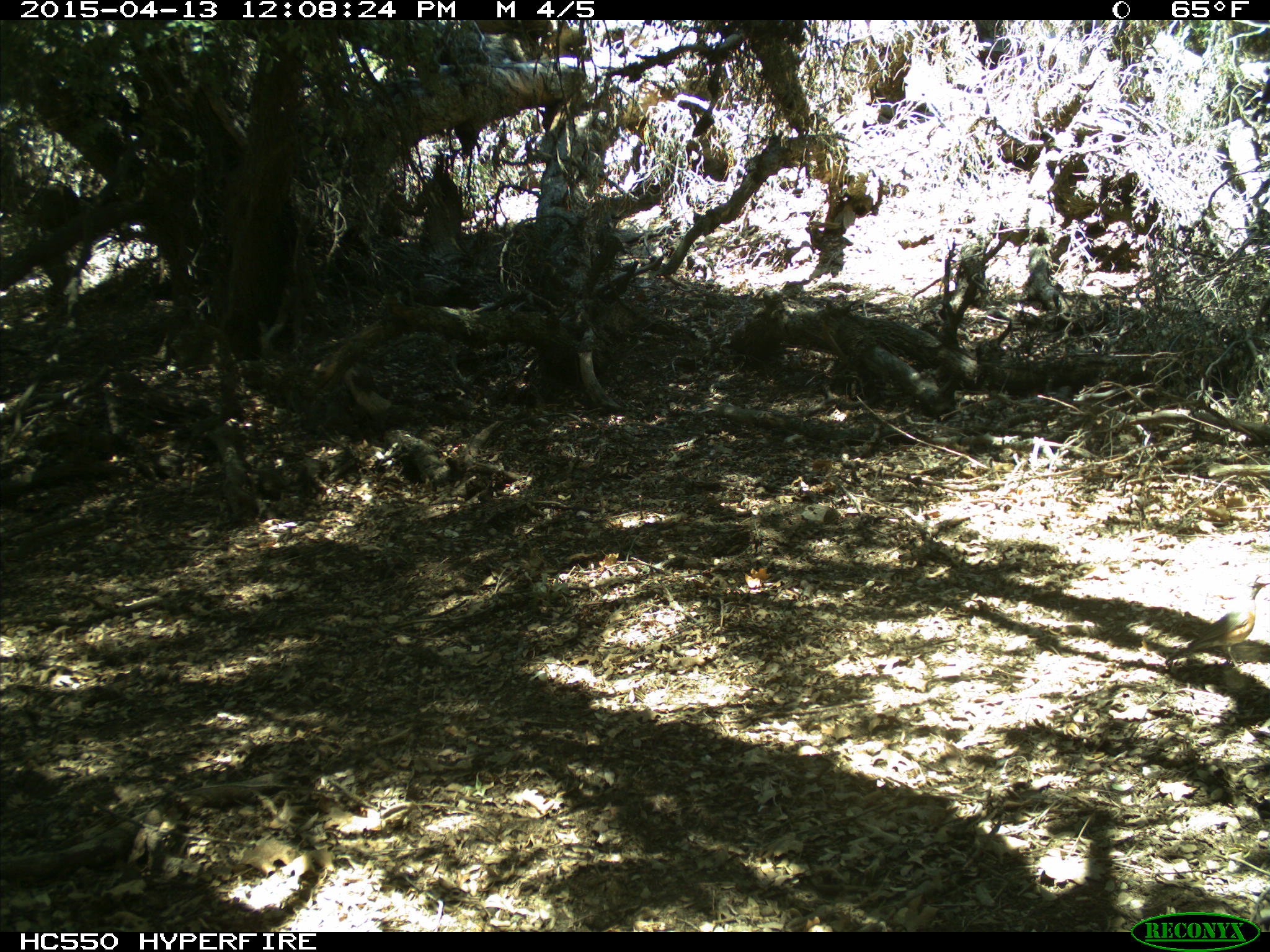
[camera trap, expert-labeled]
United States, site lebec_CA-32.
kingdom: Animalia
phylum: Chordata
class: Aves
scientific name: Aves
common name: birds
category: unidentified bird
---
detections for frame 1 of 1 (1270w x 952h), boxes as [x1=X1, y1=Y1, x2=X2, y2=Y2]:
animal: [x1=1163, y1=581, x2=1270, y2=669]